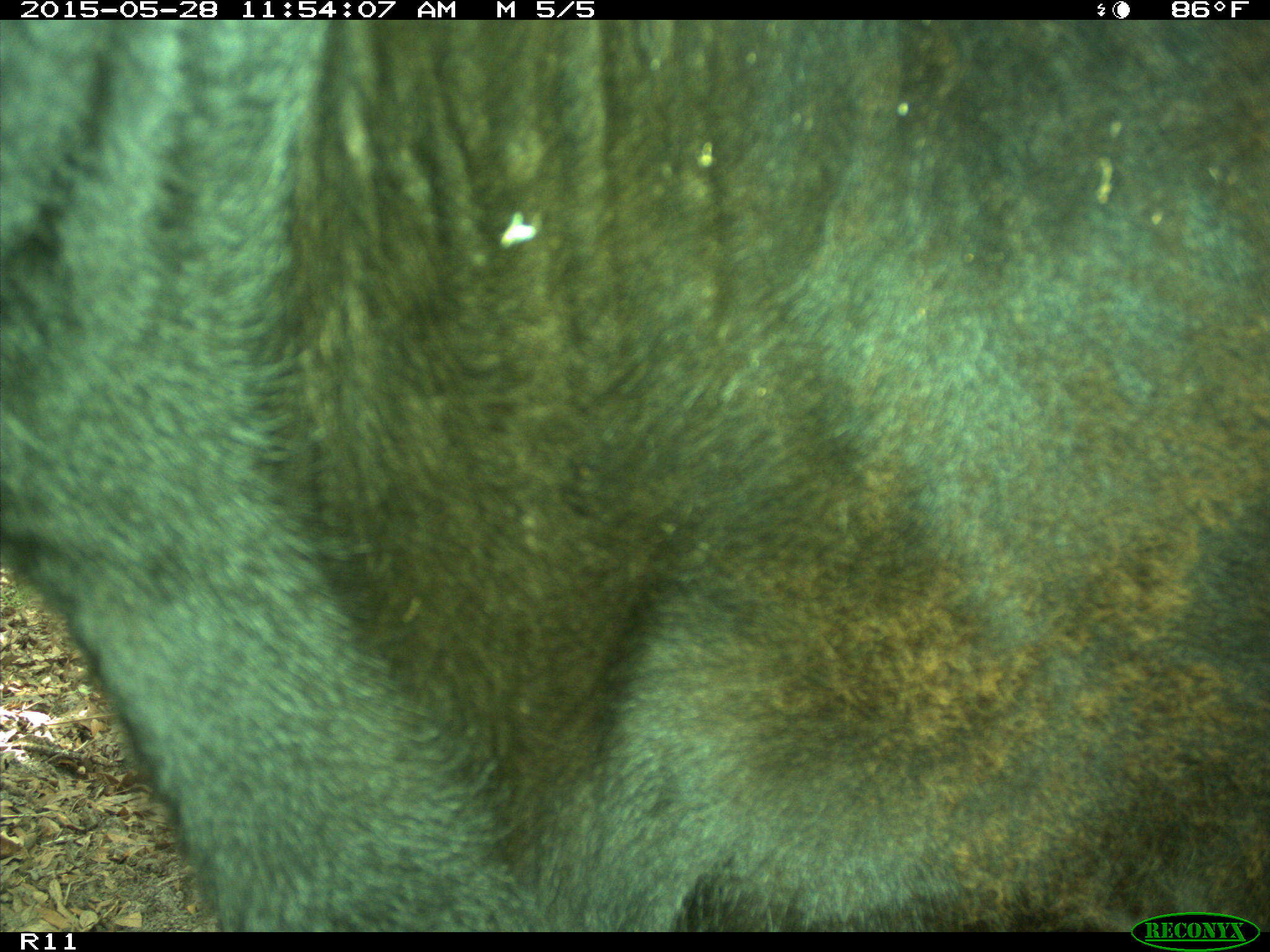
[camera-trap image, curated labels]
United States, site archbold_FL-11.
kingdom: Animalia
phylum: Chordata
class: Mammalia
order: Artiodactyla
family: Bovidae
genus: Bos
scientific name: Bos taurus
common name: domestic cow